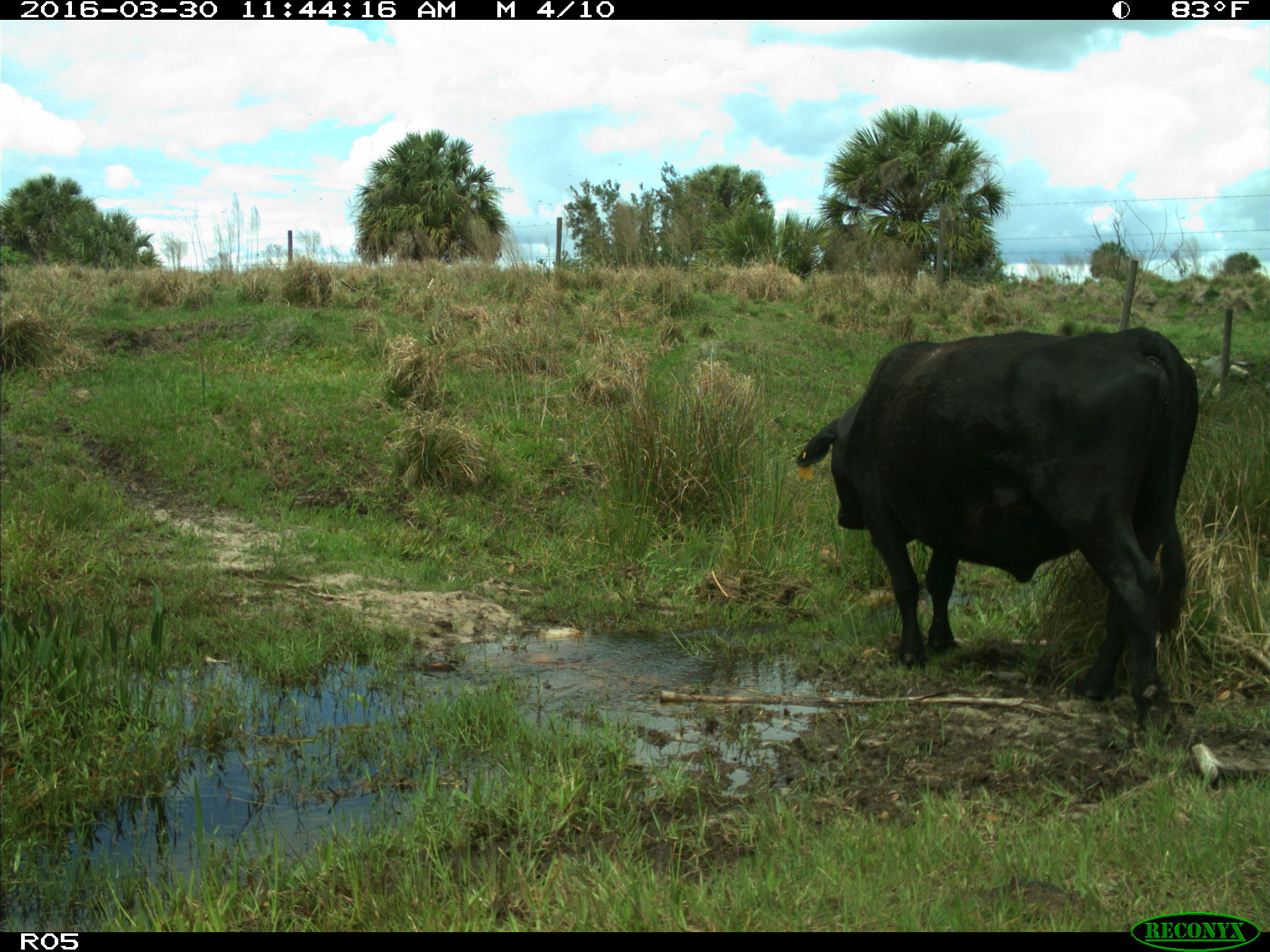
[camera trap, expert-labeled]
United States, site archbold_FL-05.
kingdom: Animalia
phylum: Chordata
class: Mammalia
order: Artiodactyla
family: Bovidae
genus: Bos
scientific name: Bos taurus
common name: domestic cow